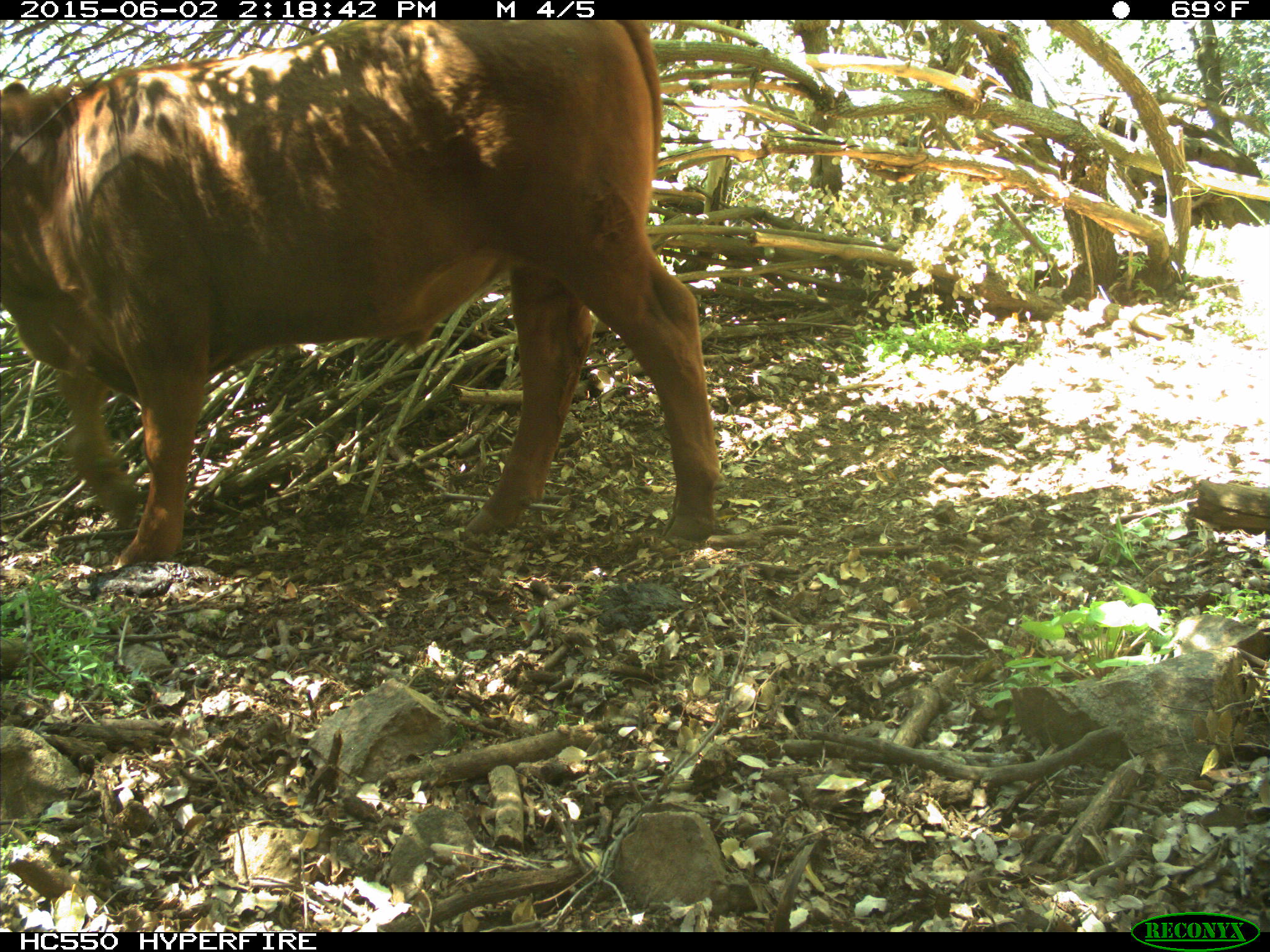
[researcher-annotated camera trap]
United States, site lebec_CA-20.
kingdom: Animalia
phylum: Chordata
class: Mammalia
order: Artiodactyla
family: Bovidae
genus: Bos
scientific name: Bos taurus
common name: domestic cow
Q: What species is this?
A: Bos taurus (domestic cow).